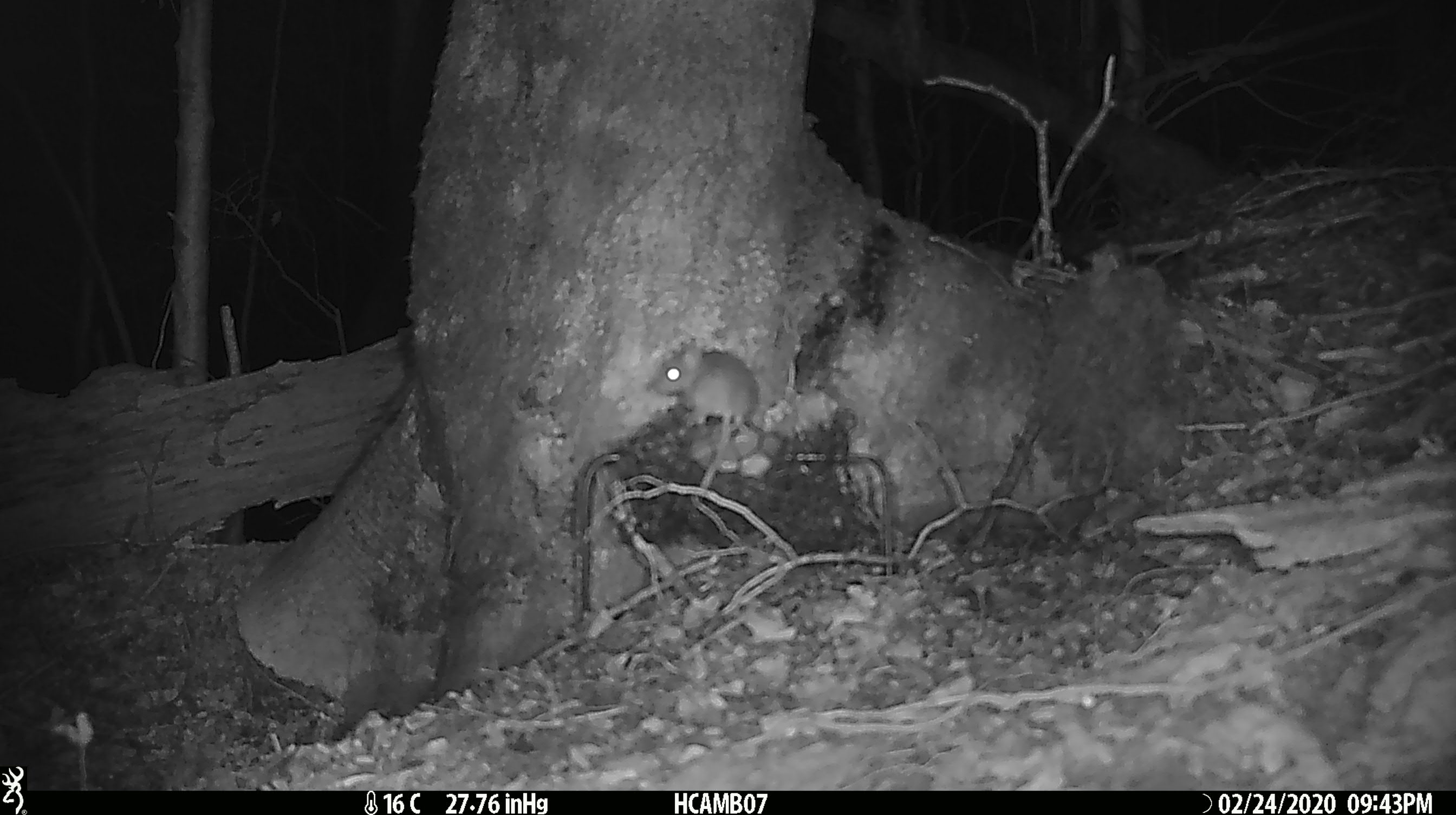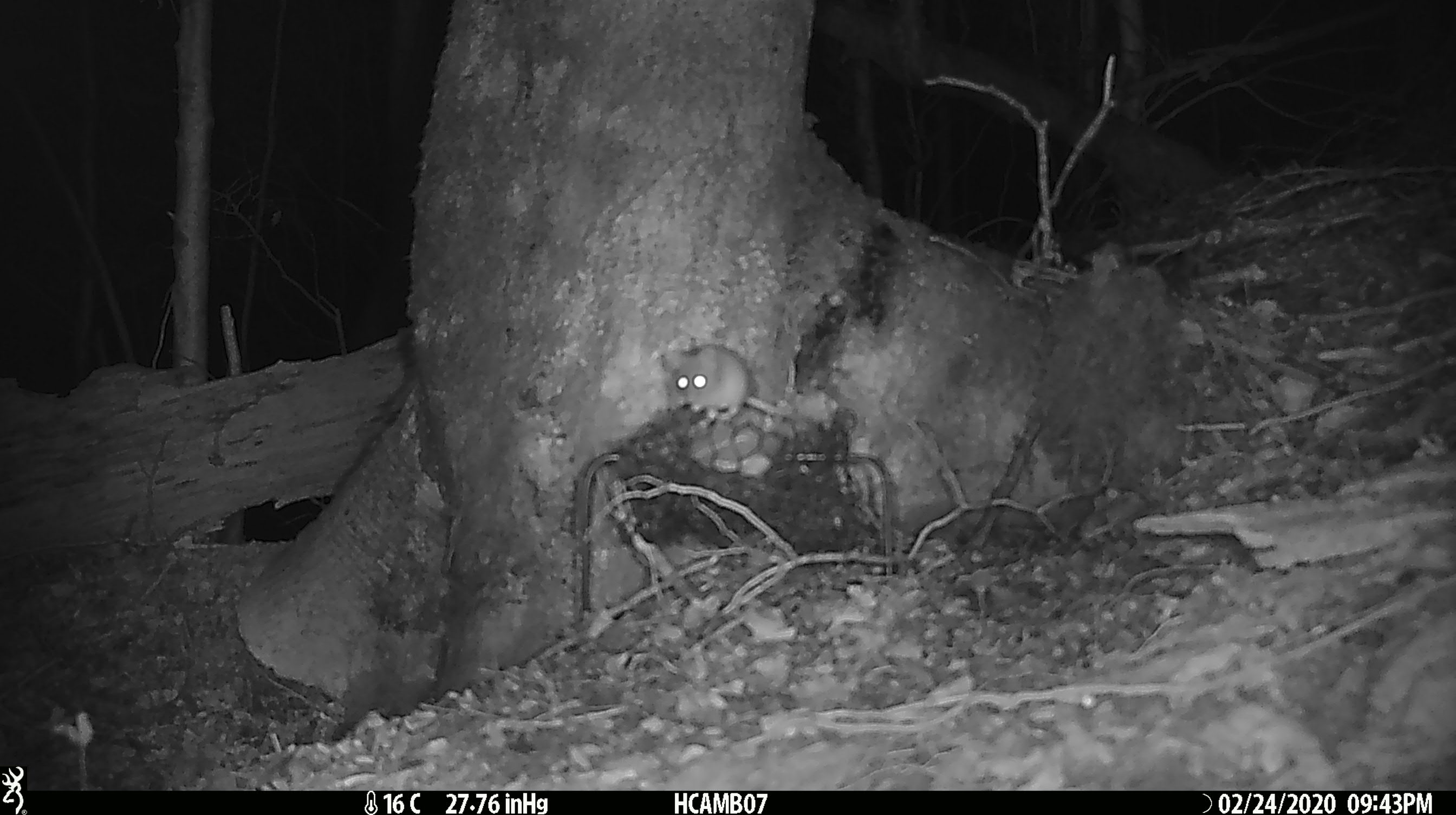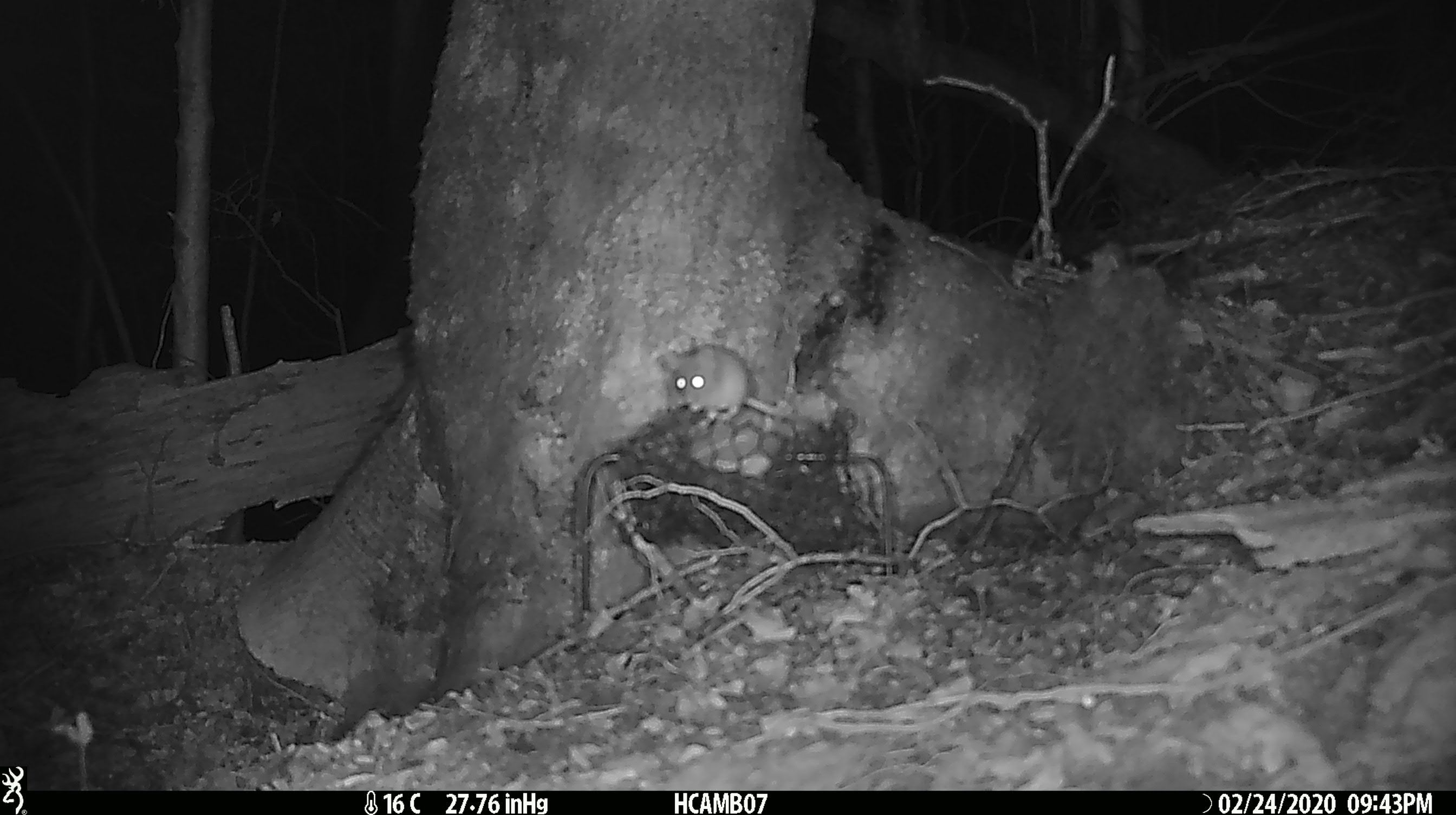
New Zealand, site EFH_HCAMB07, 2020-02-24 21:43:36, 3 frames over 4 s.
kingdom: Animalia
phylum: Chordata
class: Mammalia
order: Rodentia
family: Muridae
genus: Mus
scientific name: Mus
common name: mouse